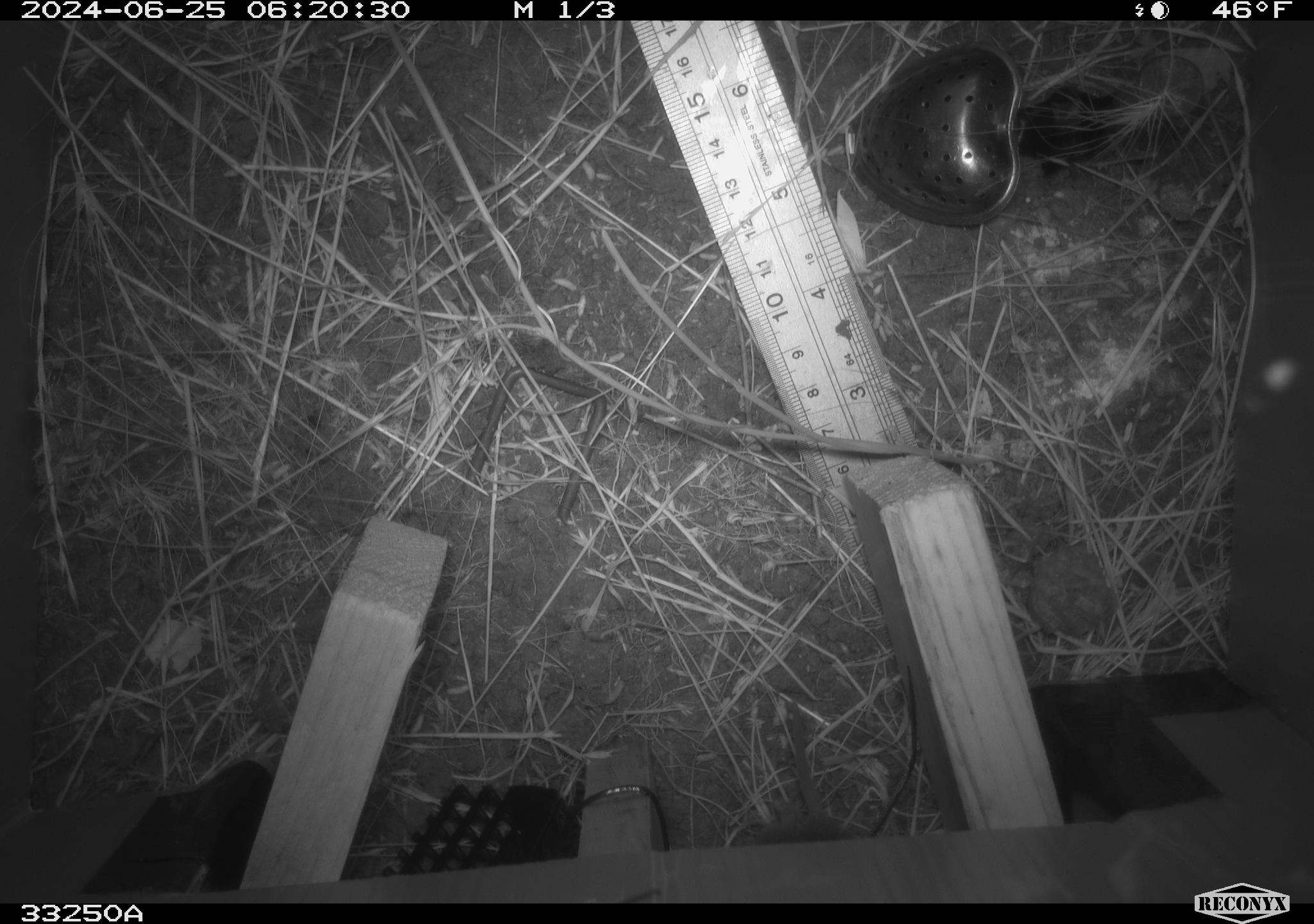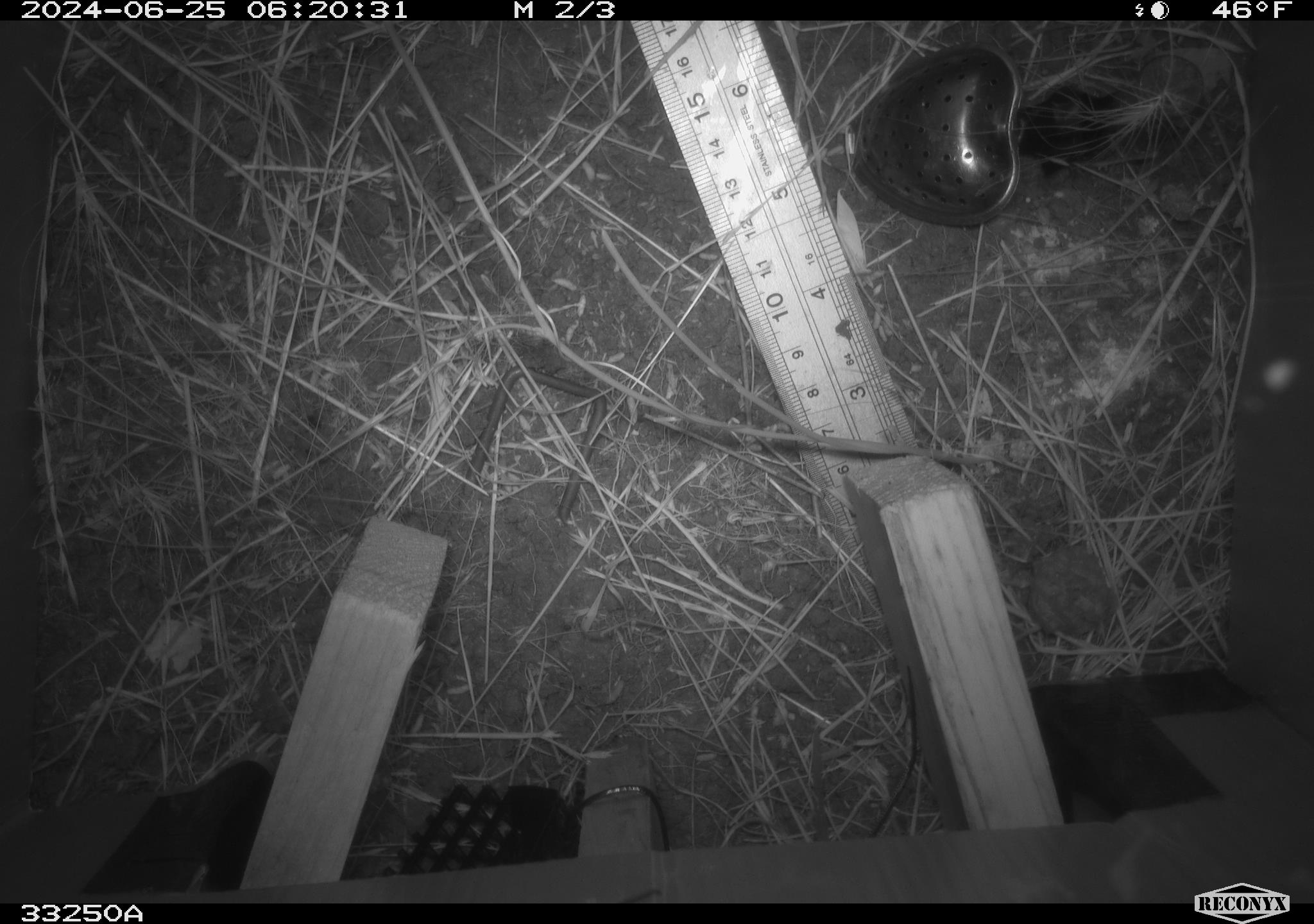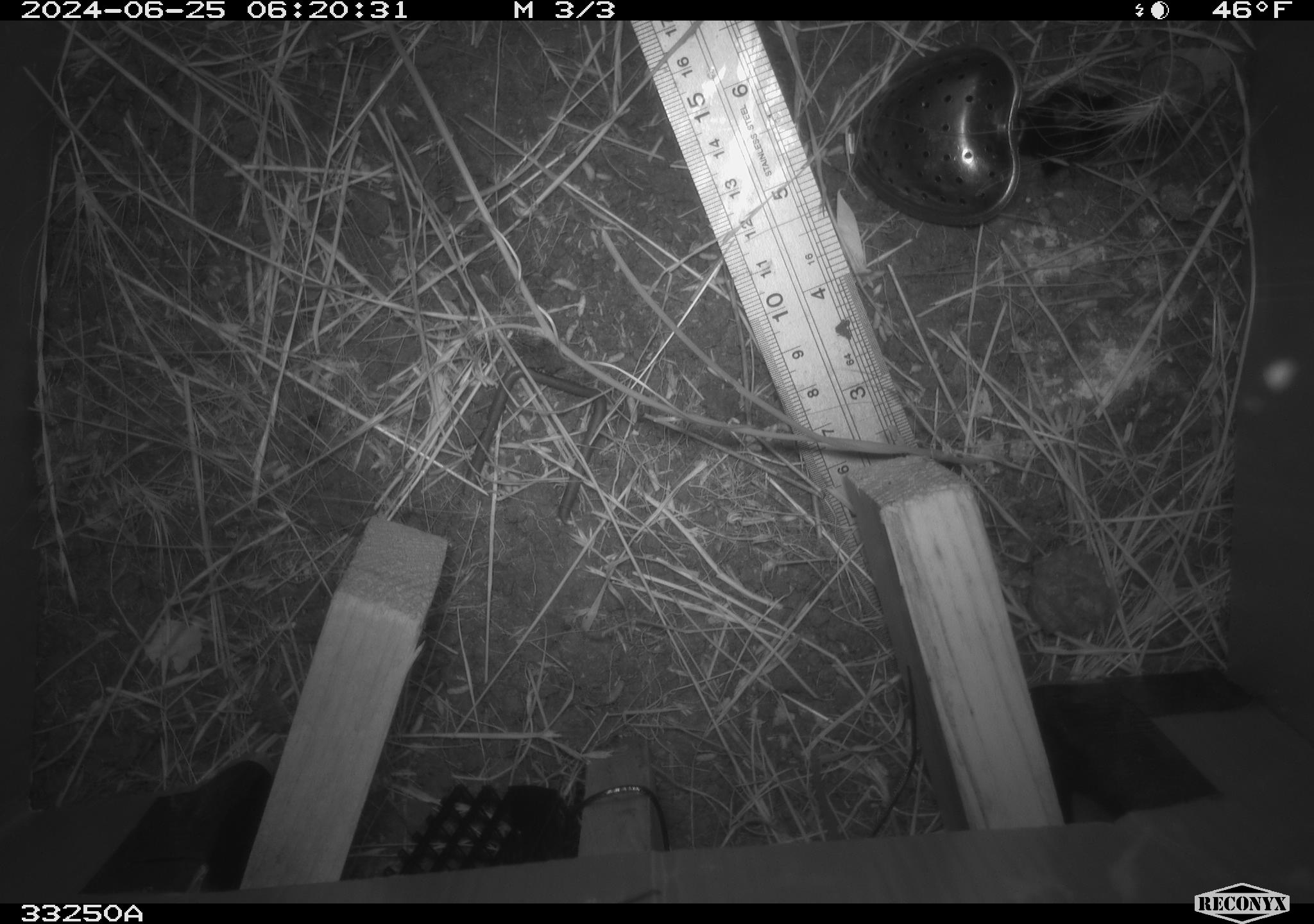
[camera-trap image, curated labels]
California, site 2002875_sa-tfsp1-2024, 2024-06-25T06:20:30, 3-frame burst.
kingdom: Animalia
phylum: Chordata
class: Mammalia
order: Rodentia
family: Cricetidae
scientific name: Arvicolinae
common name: voles, lemmings, and muskrats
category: arvicolinae subfamily